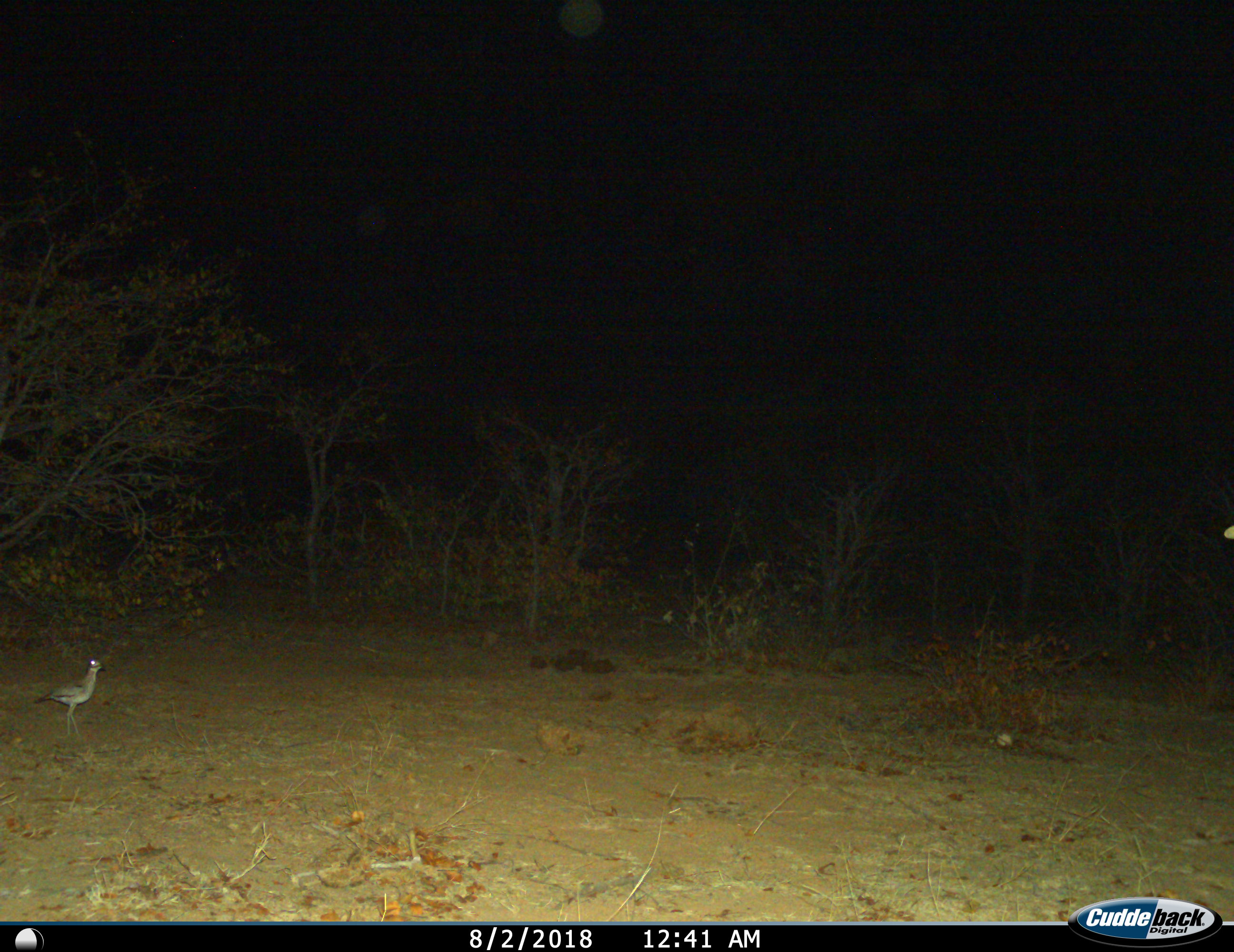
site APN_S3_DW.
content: unidentified animal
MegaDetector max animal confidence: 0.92